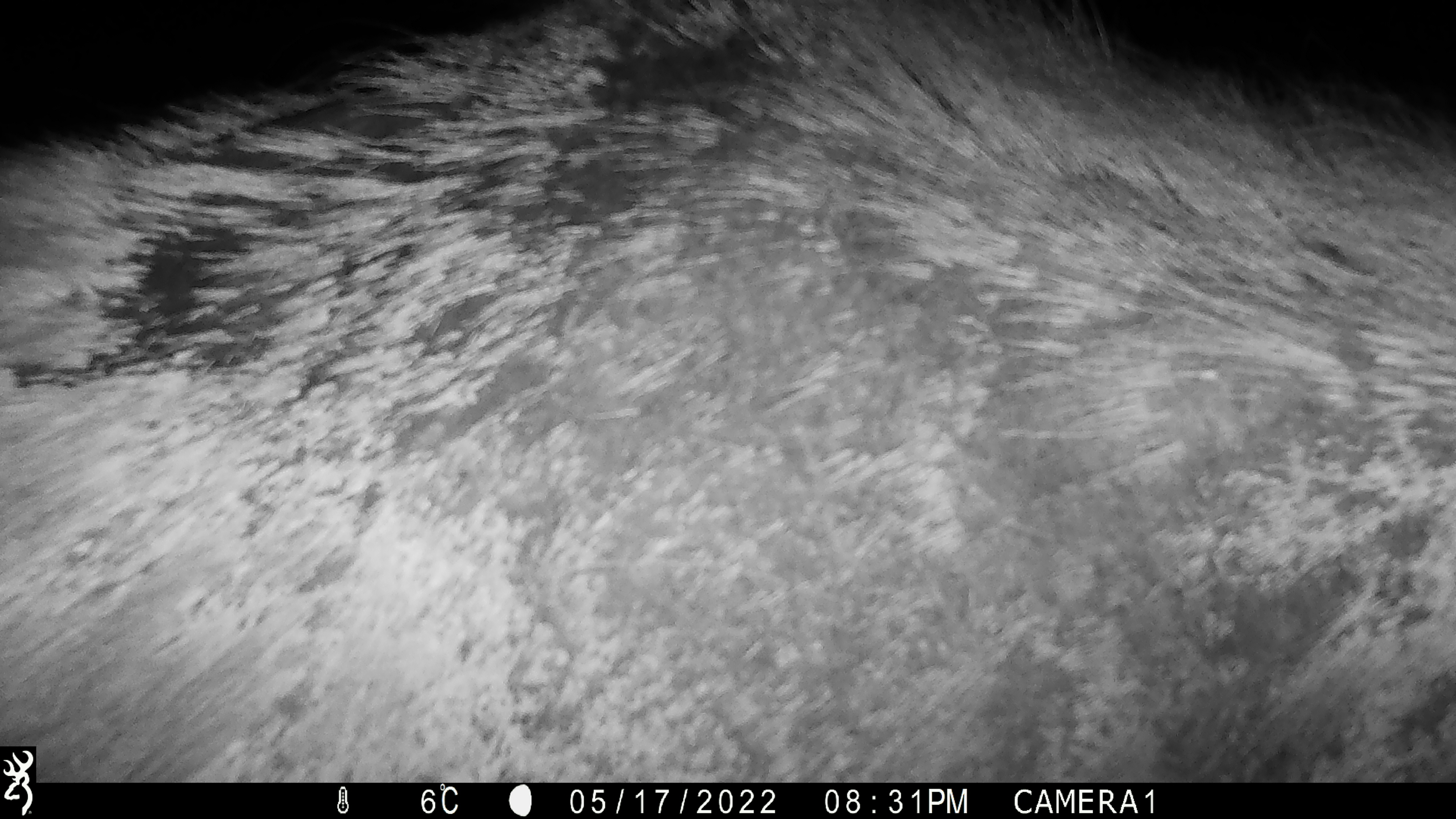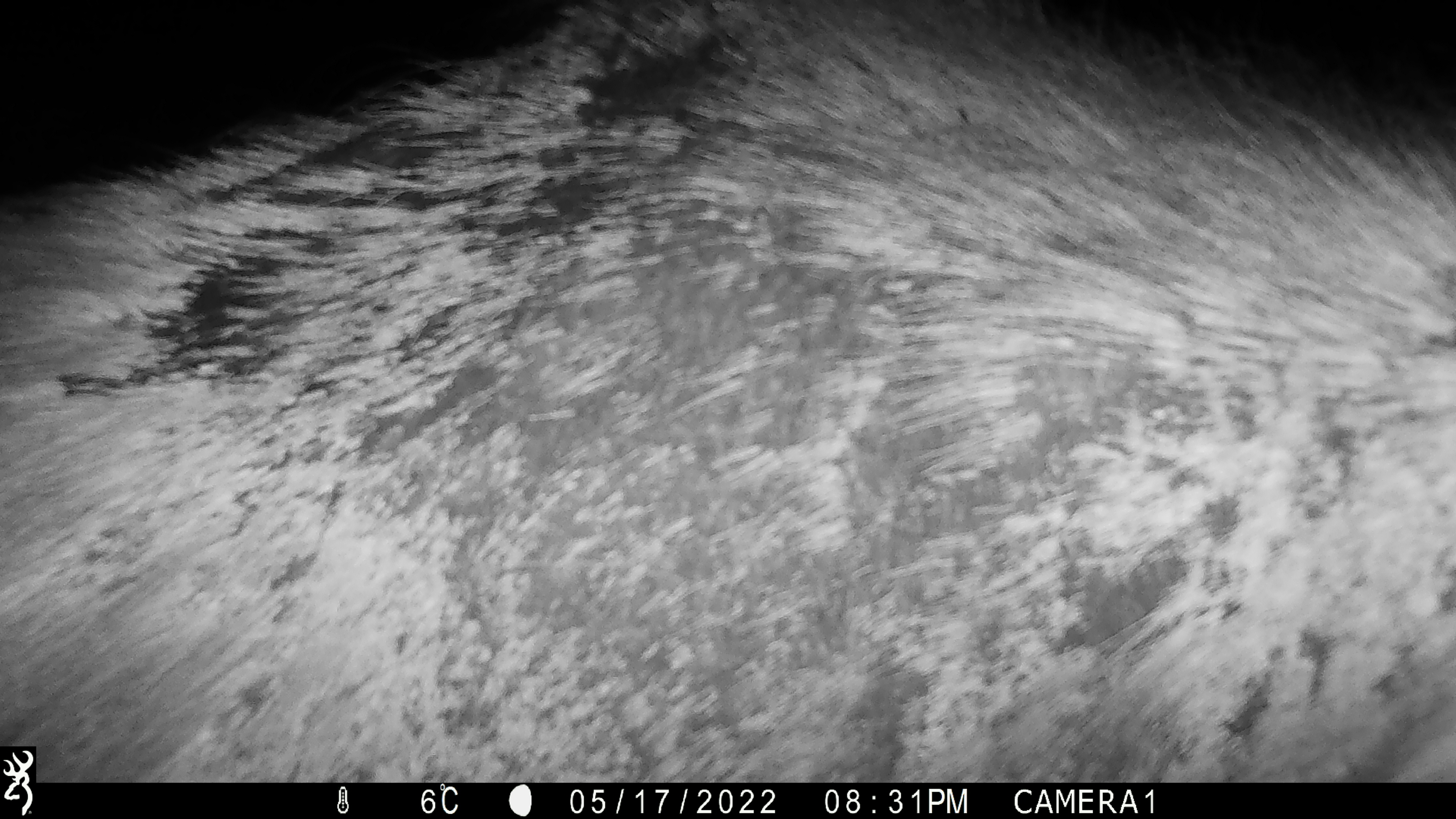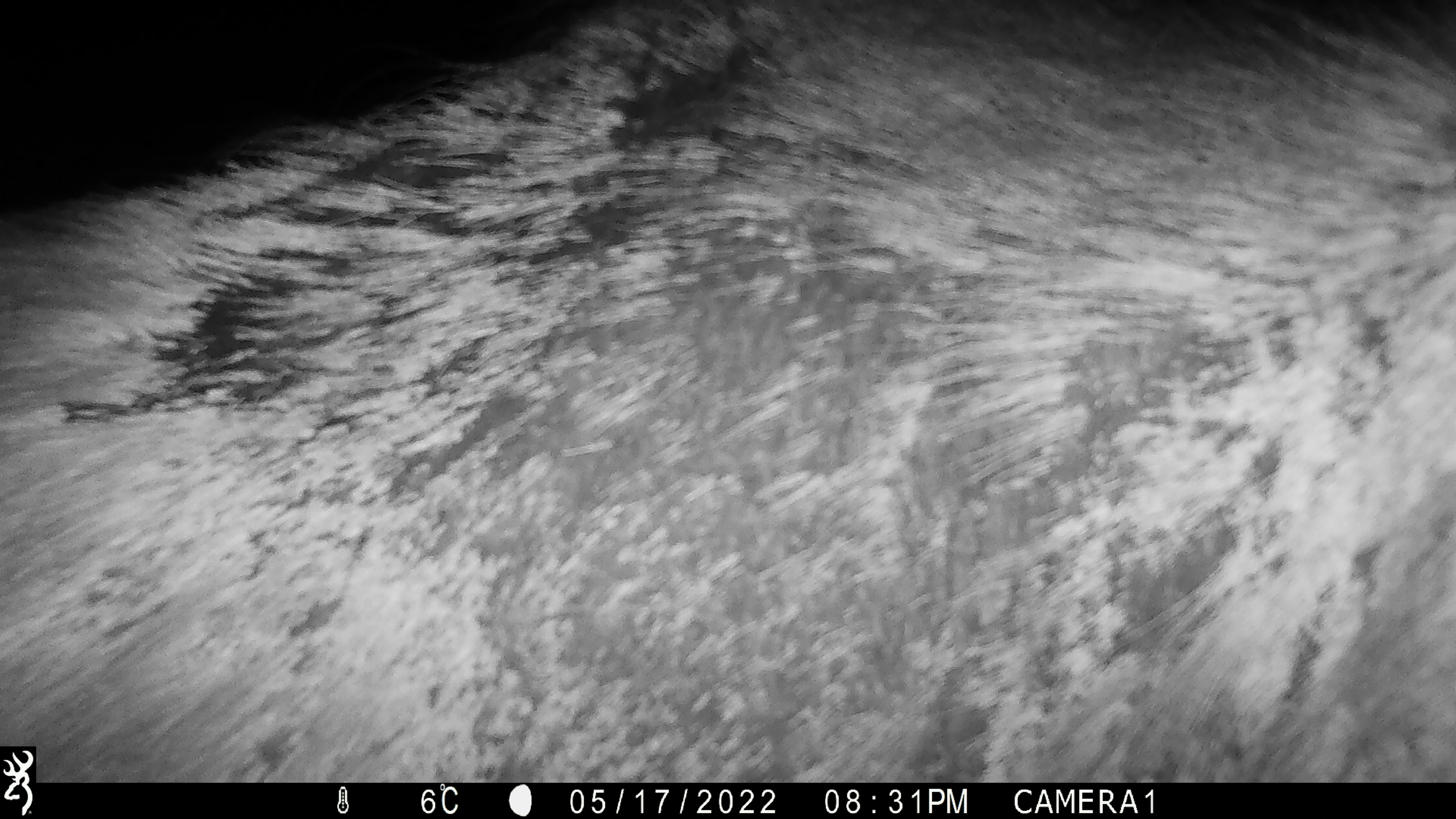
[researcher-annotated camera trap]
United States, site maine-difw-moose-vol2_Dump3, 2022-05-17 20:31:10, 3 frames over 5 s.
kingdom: Animalia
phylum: Chordata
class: Mammalia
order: Artiodactyla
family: Cervidae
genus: Alces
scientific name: Alces alces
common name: moose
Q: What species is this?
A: Moose (Alces alces).